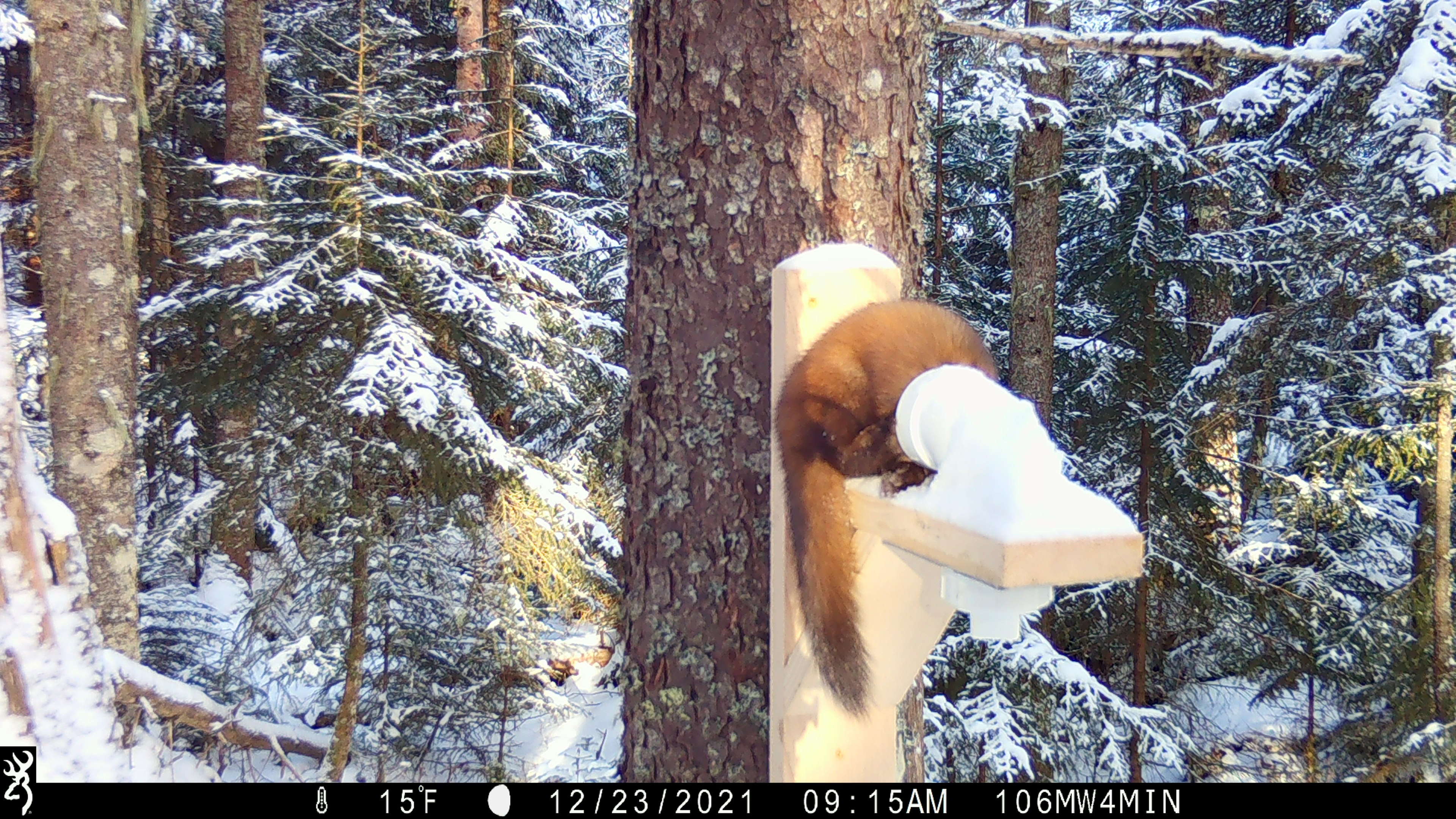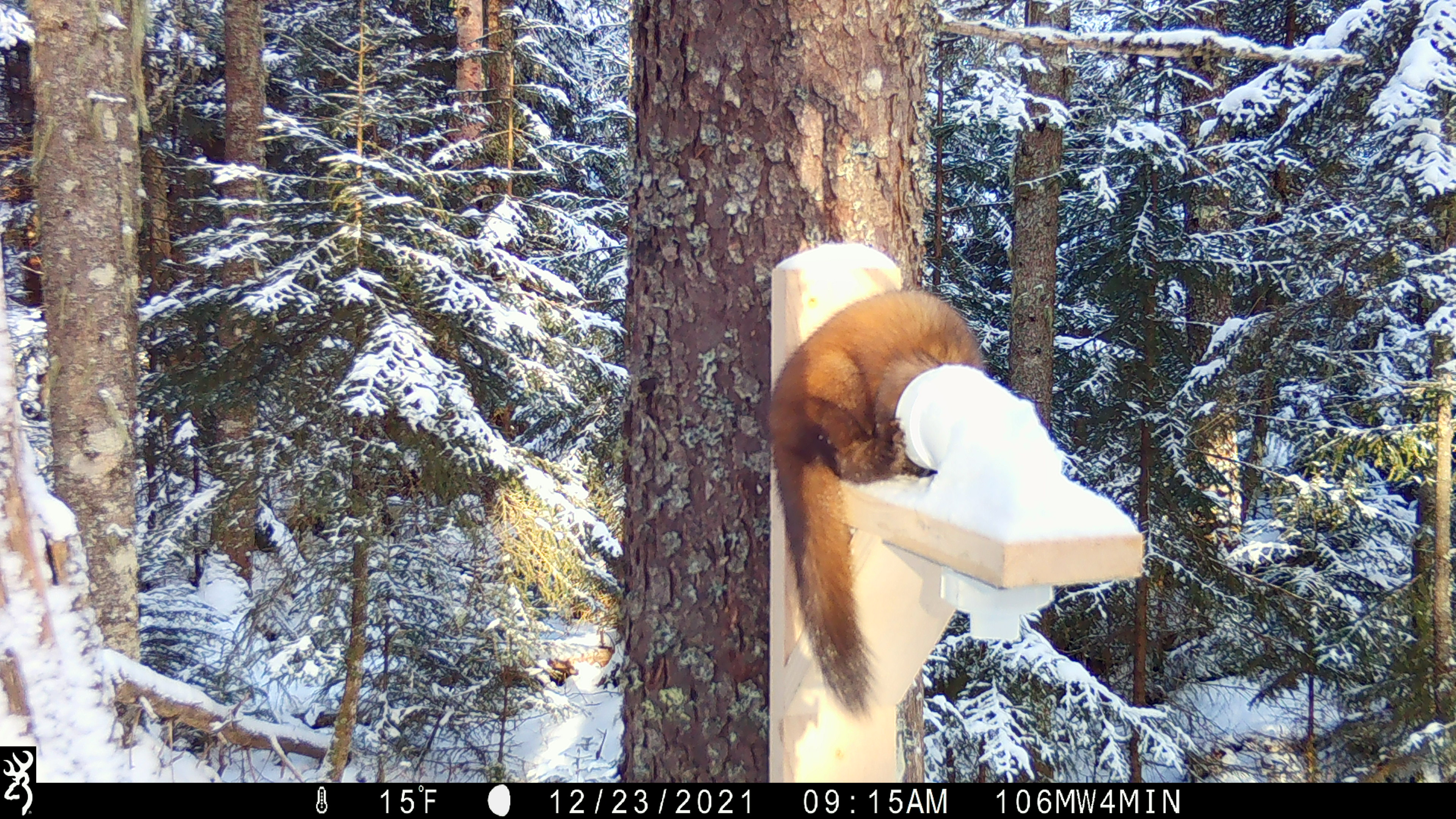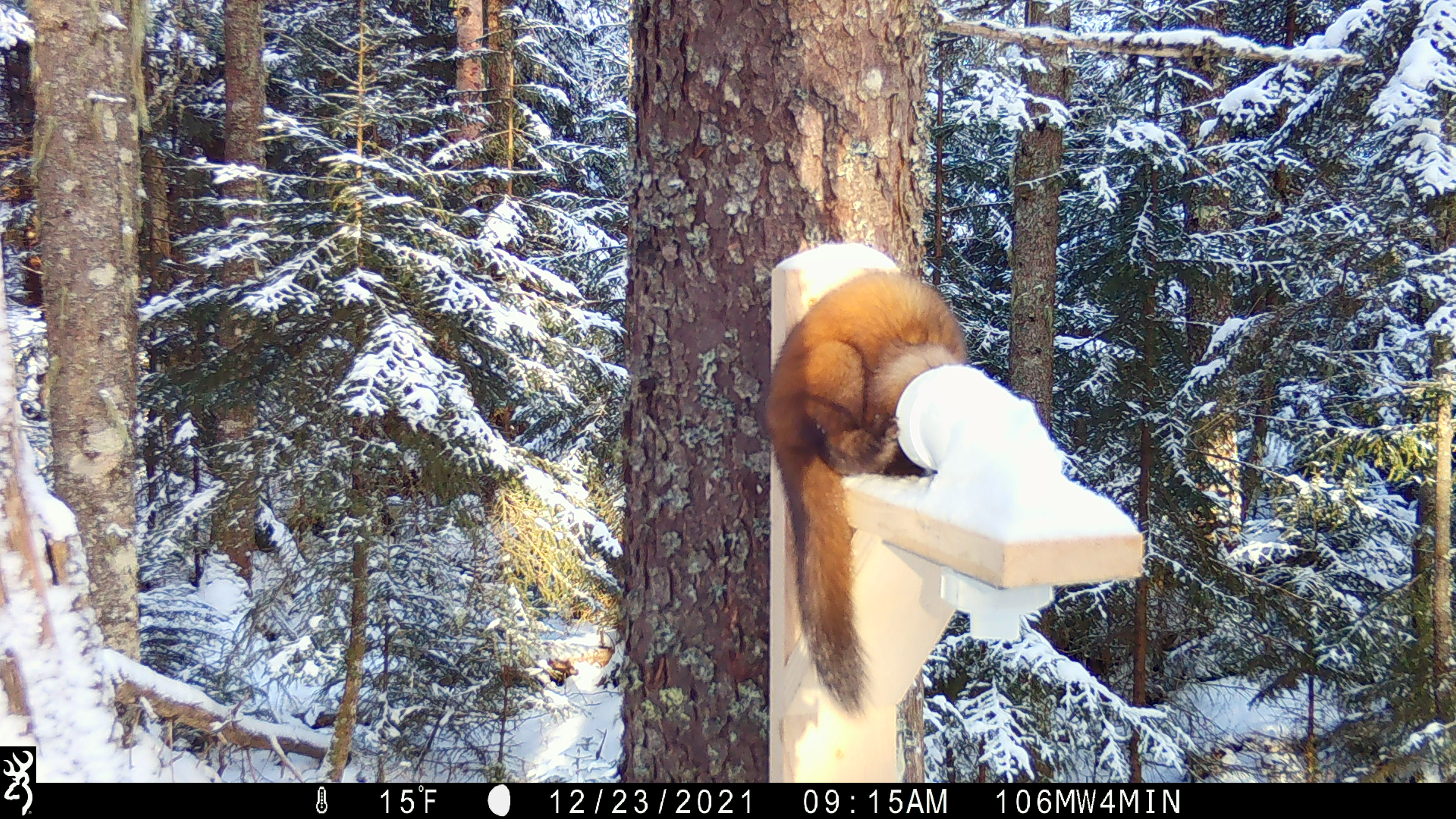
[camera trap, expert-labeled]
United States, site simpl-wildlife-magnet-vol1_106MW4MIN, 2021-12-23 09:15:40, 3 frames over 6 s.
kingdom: Animalia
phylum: Chordata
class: Mammalia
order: Carnivora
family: Mustelidae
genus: Martes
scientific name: Martes americana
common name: american marten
American marten (Martes americana).